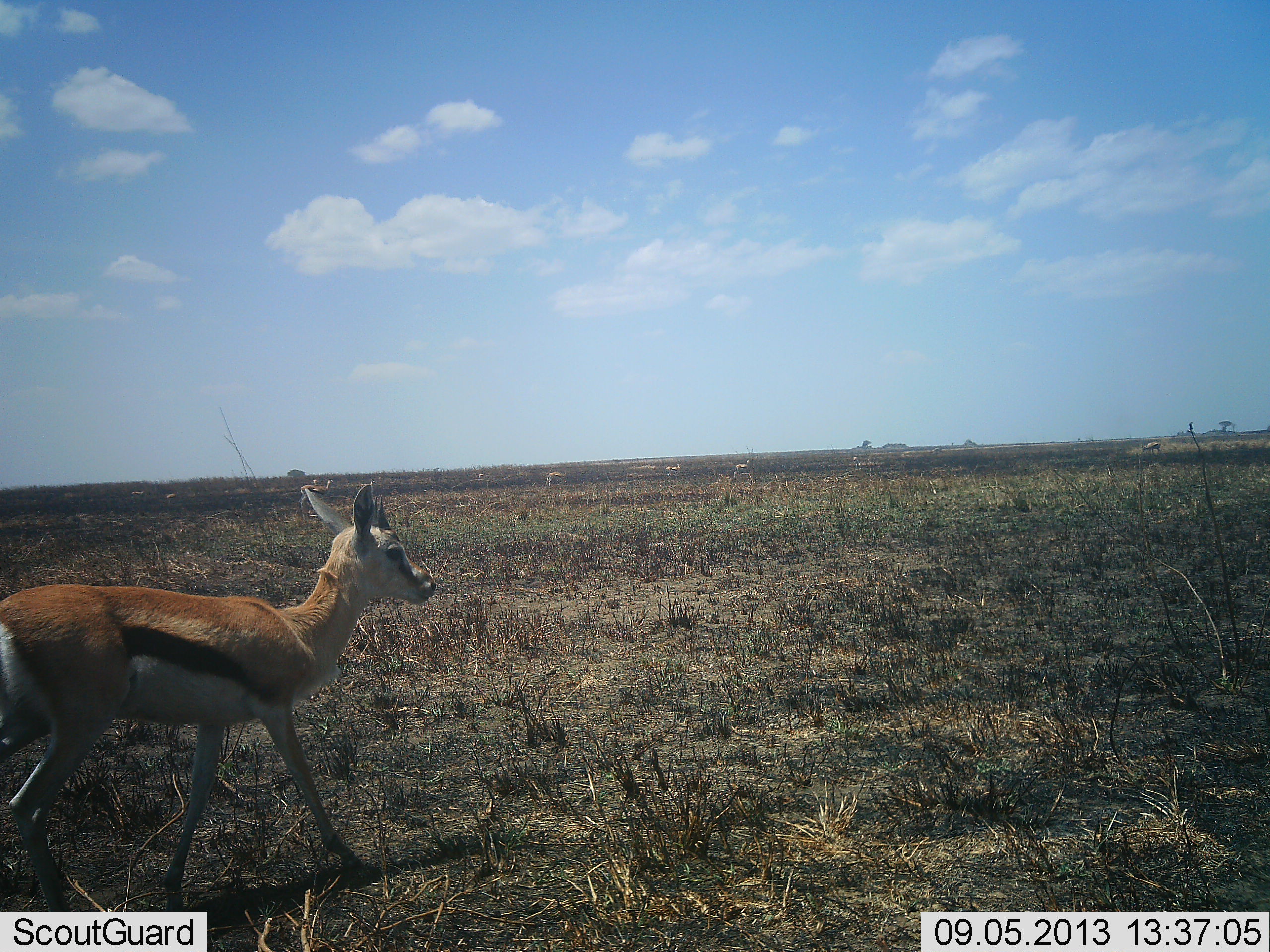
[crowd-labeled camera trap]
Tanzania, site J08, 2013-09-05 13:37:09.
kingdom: Animalia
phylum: Chordata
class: Mammalia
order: Artiodactyla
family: Bovidae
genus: Eudorcas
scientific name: Eudorcas thomsonii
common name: thomson's gazelle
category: gazellethomsons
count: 1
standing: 26%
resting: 0%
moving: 84%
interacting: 0%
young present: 6%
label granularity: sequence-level